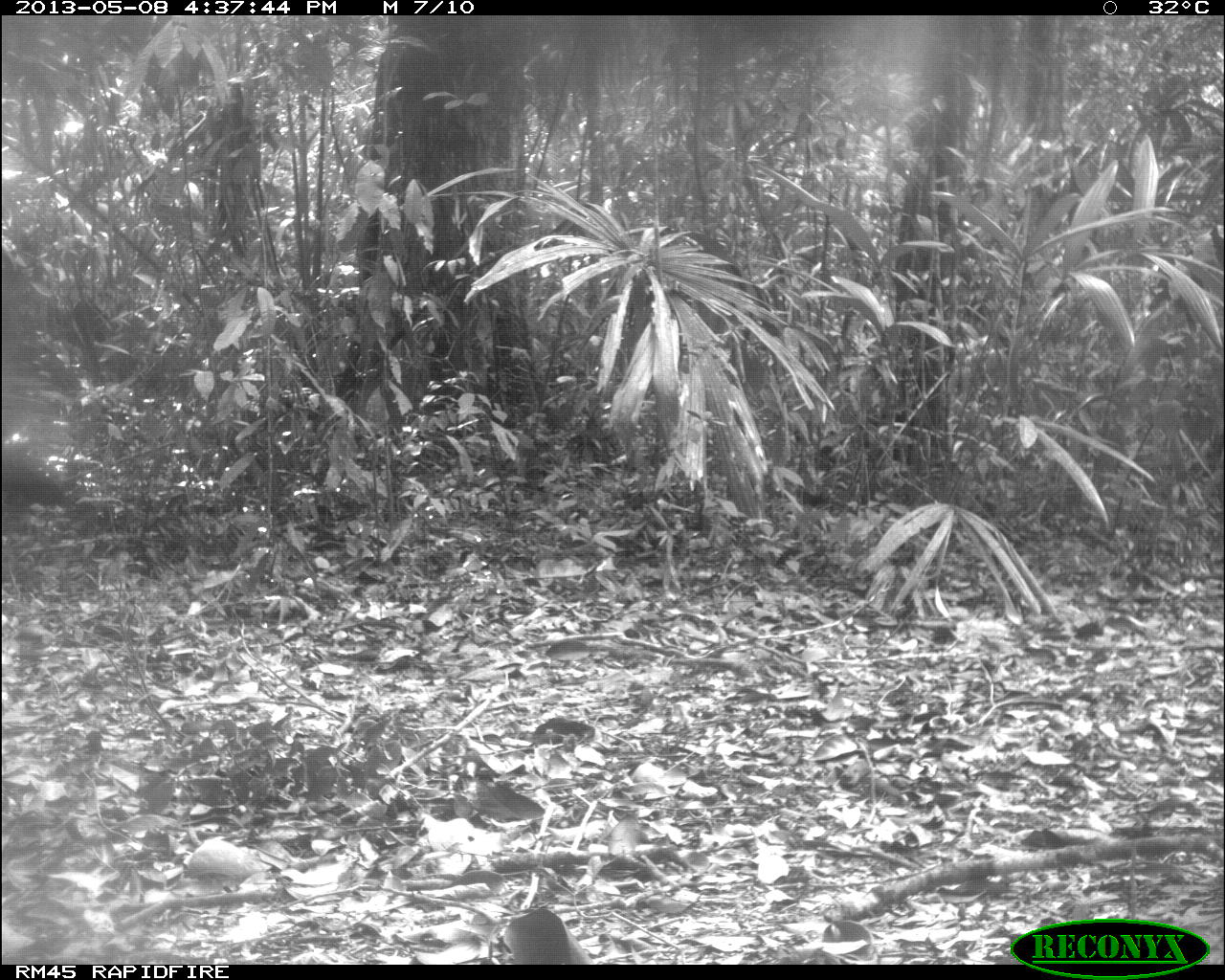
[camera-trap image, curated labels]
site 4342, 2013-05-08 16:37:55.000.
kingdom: Animalia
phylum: Chordata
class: Aves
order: Galliformes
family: Cracidae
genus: Crax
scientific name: Crax rubra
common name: great curassow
Crax rubra (great curassow), count 1, sex female.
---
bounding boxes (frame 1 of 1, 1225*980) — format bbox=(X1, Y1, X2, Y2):
crax rubra: bbox=(460, 886, 562, 960)